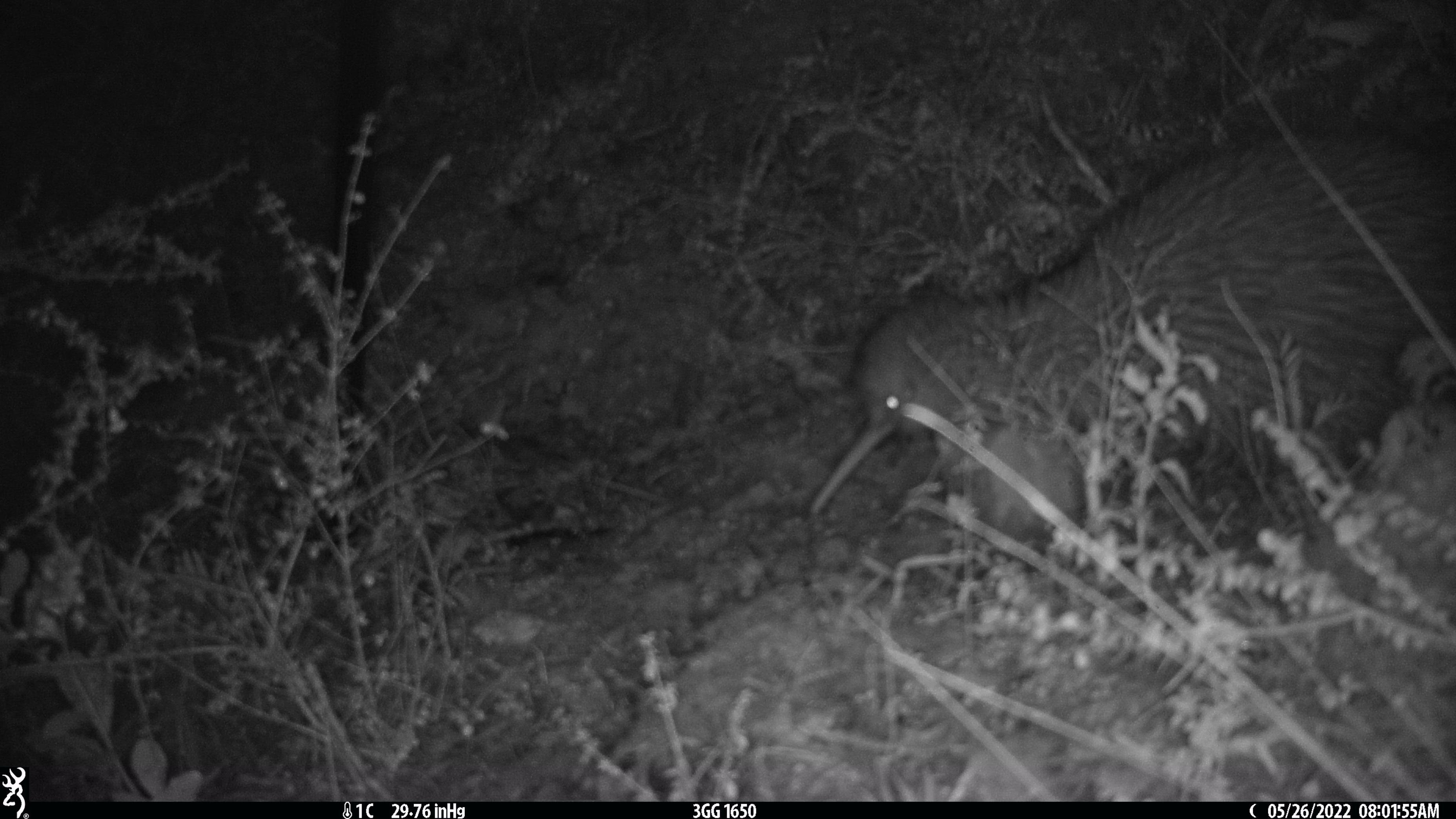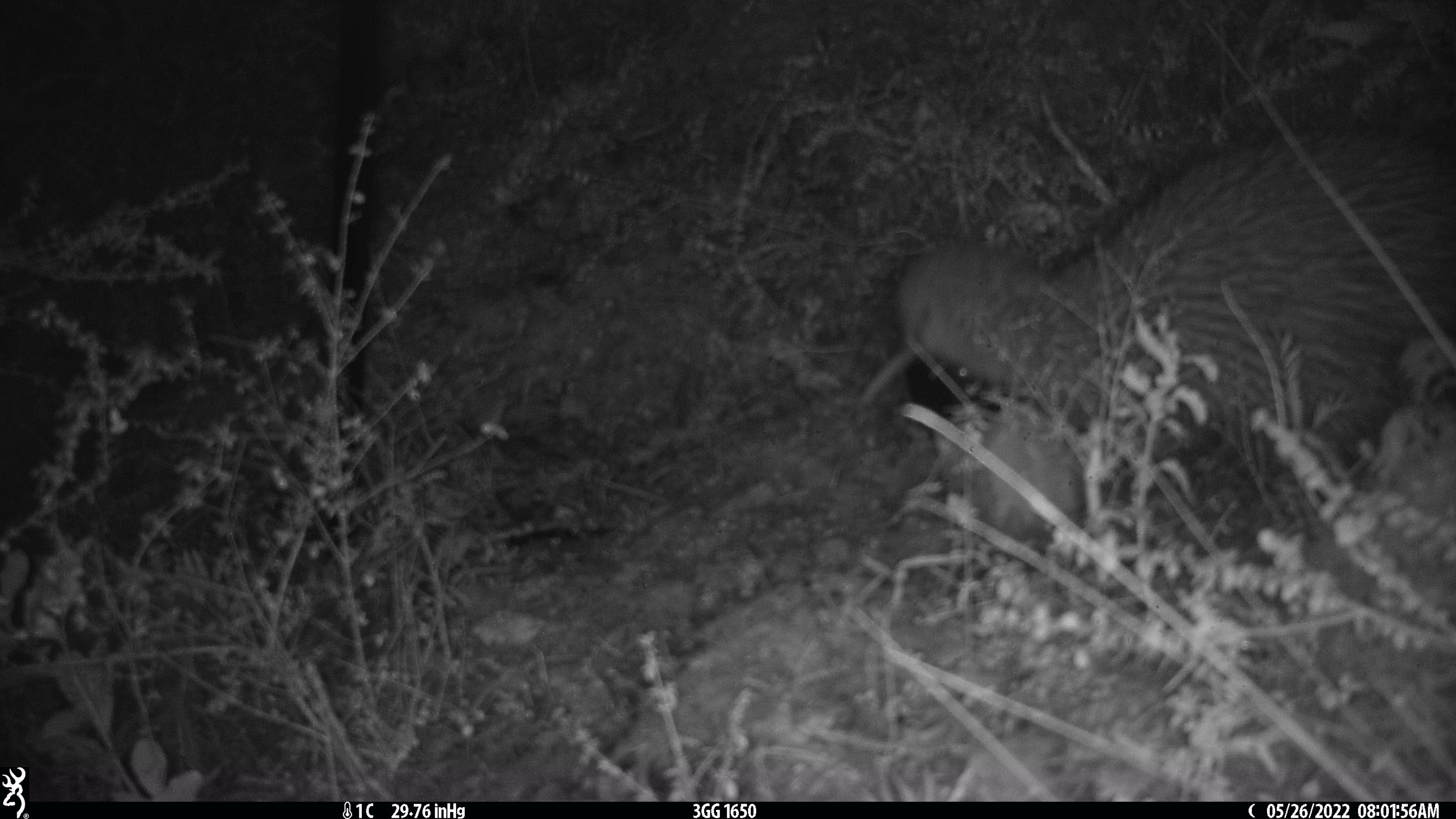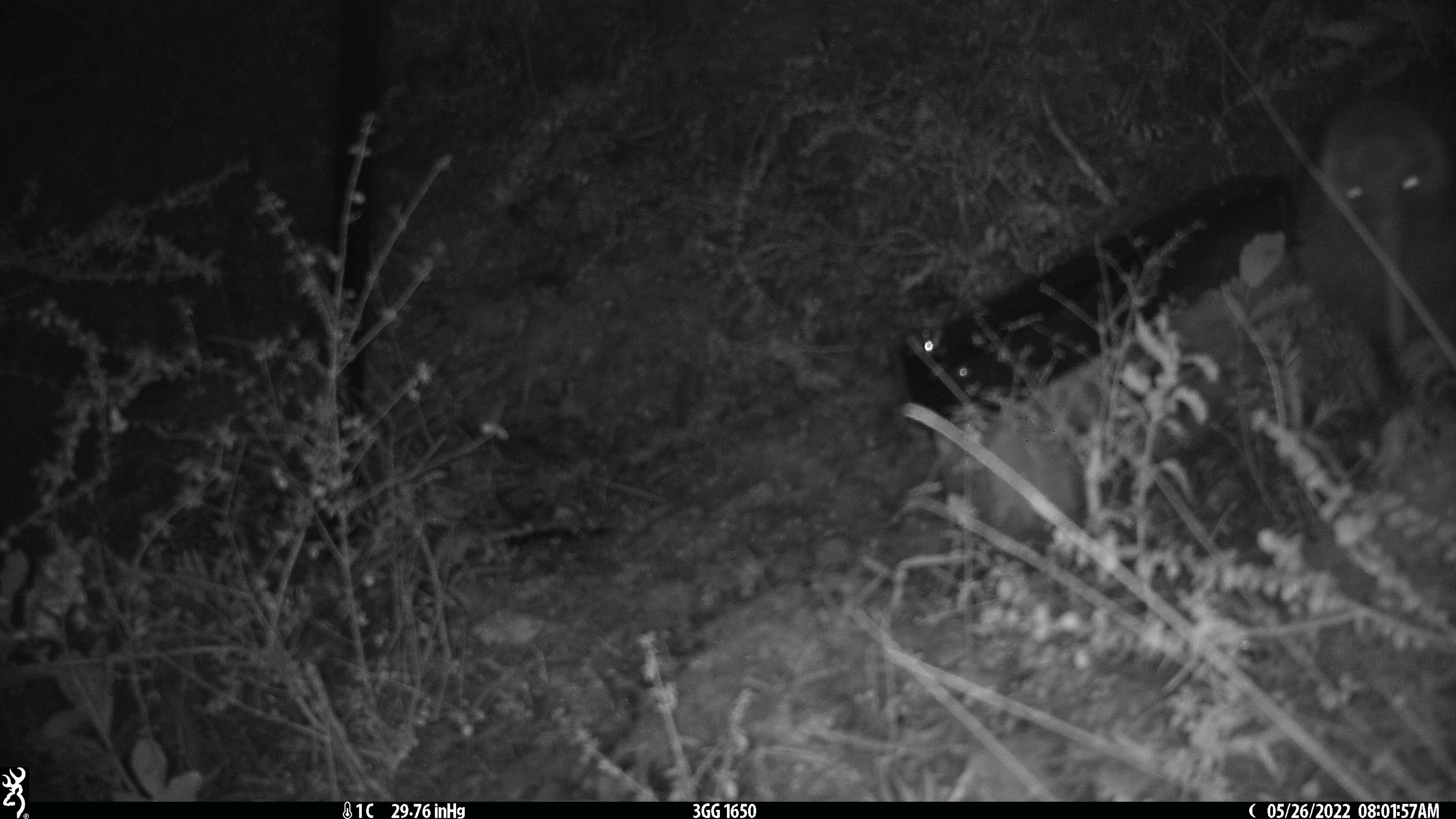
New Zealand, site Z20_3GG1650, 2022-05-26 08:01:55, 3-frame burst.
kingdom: Animalia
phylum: Chordata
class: Aves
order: Apterygiformes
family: Apterygidae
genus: Apteryx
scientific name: Apteryx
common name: kiwi